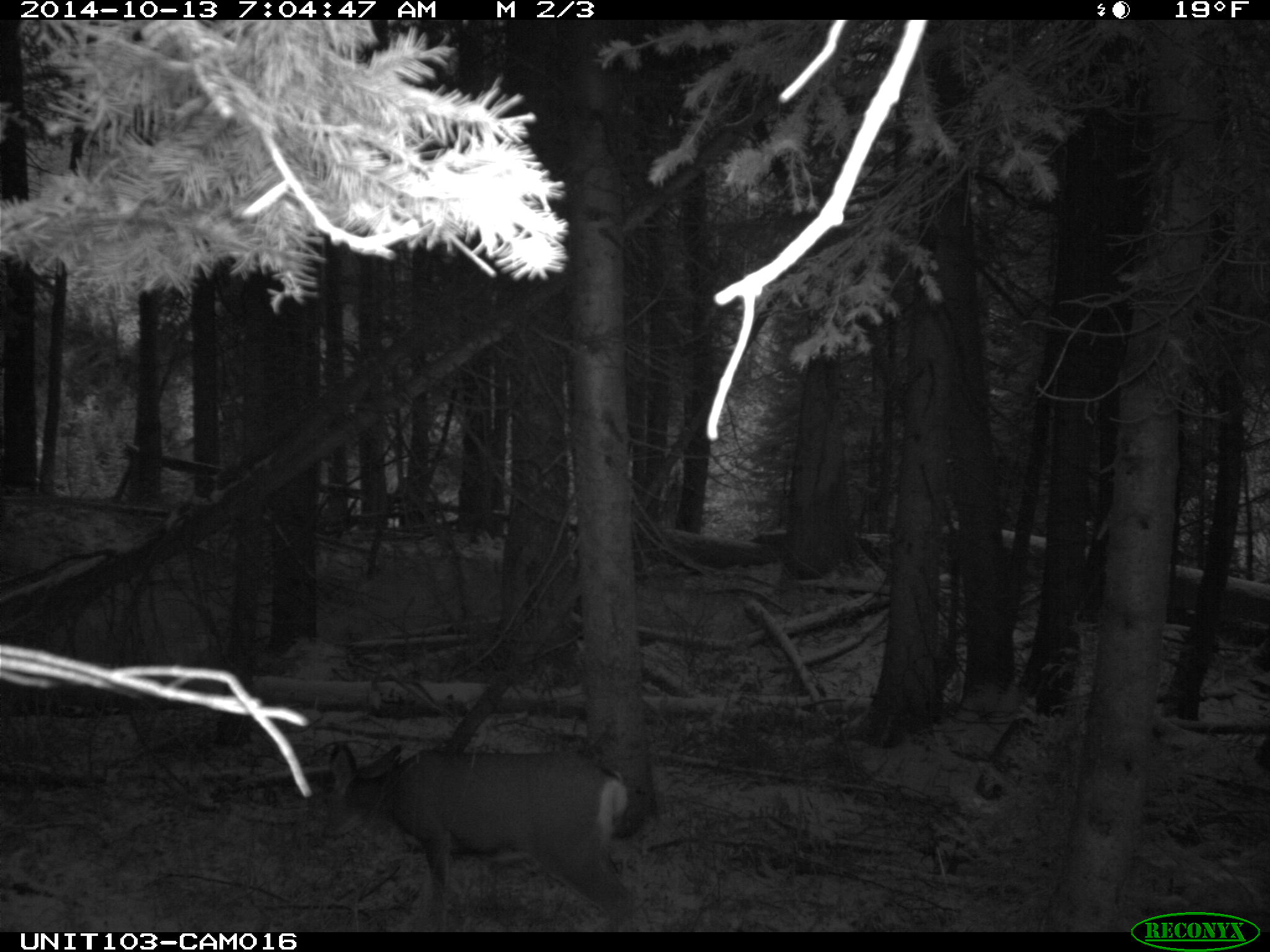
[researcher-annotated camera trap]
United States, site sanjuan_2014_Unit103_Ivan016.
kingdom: Animalia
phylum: Chordata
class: Mammalia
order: Artiodactyla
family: Cervidae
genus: Odocoileus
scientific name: Odocoileus hemionus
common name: mule deer